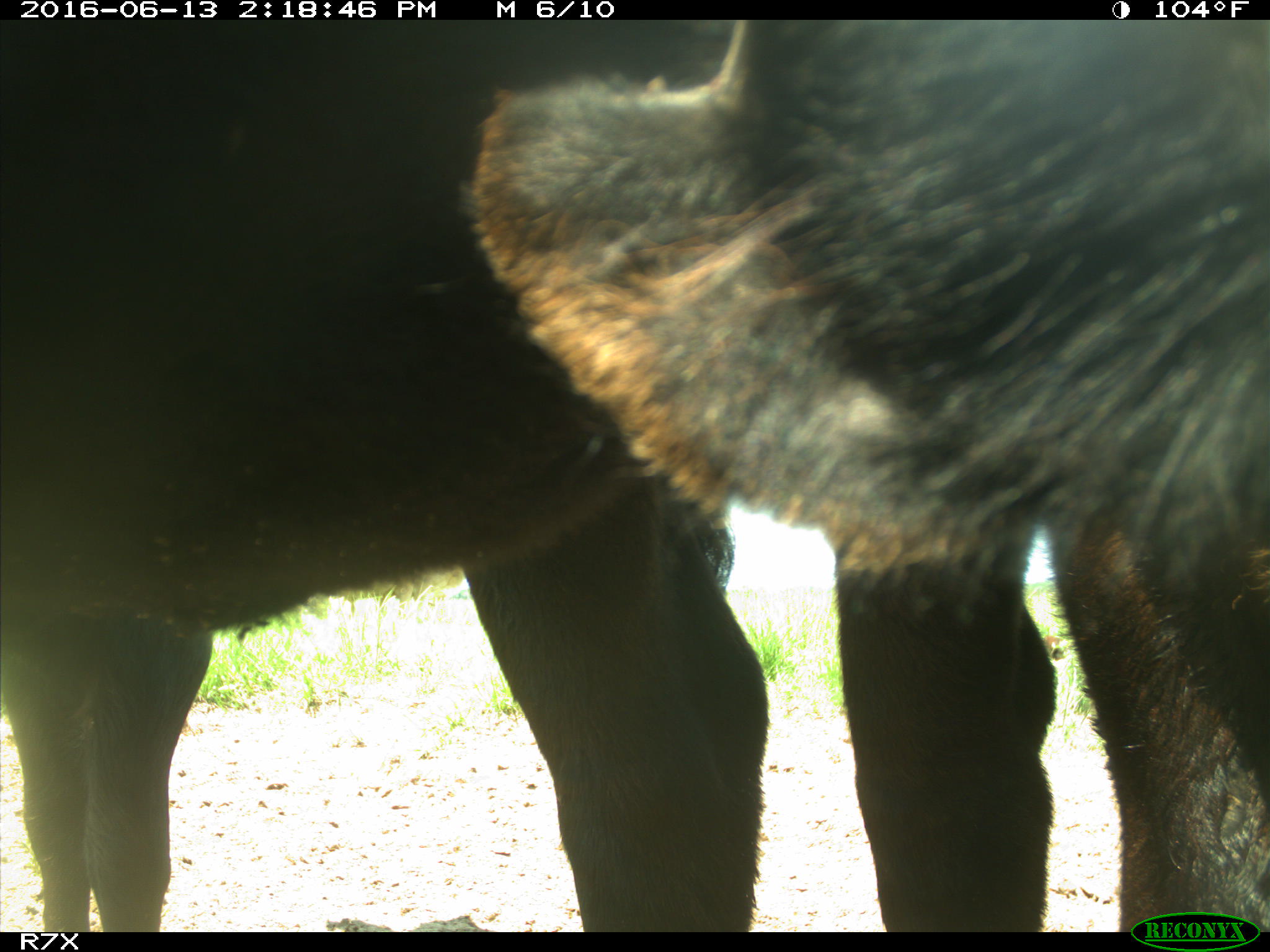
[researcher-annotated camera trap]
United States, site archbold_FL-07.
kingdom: Animalia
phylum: Chordata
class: Mammalia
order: Artiodactyla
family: Bovidae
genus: Bos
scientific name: Bos taurus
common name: domestic cow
Bos taurus (domestic cow).